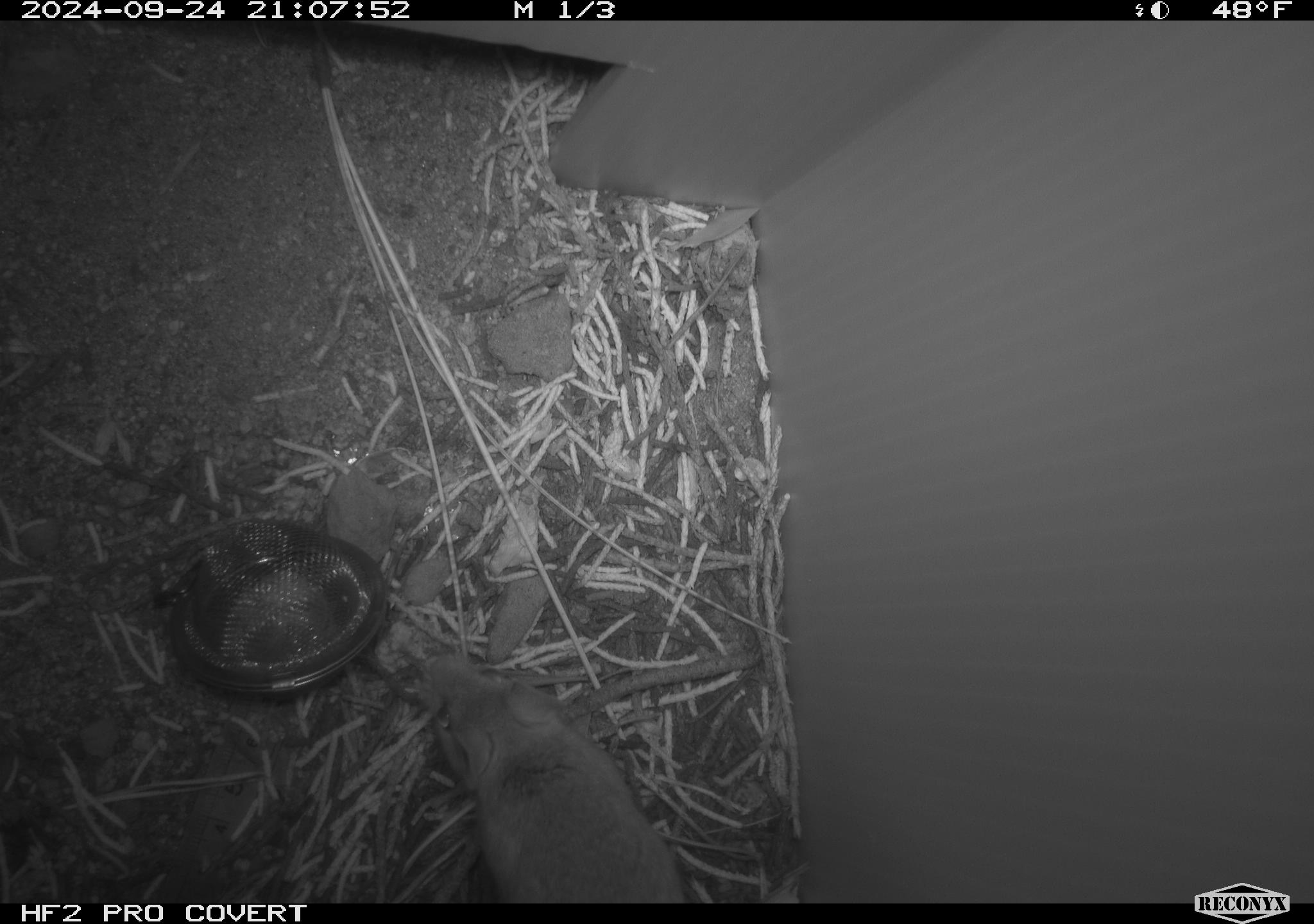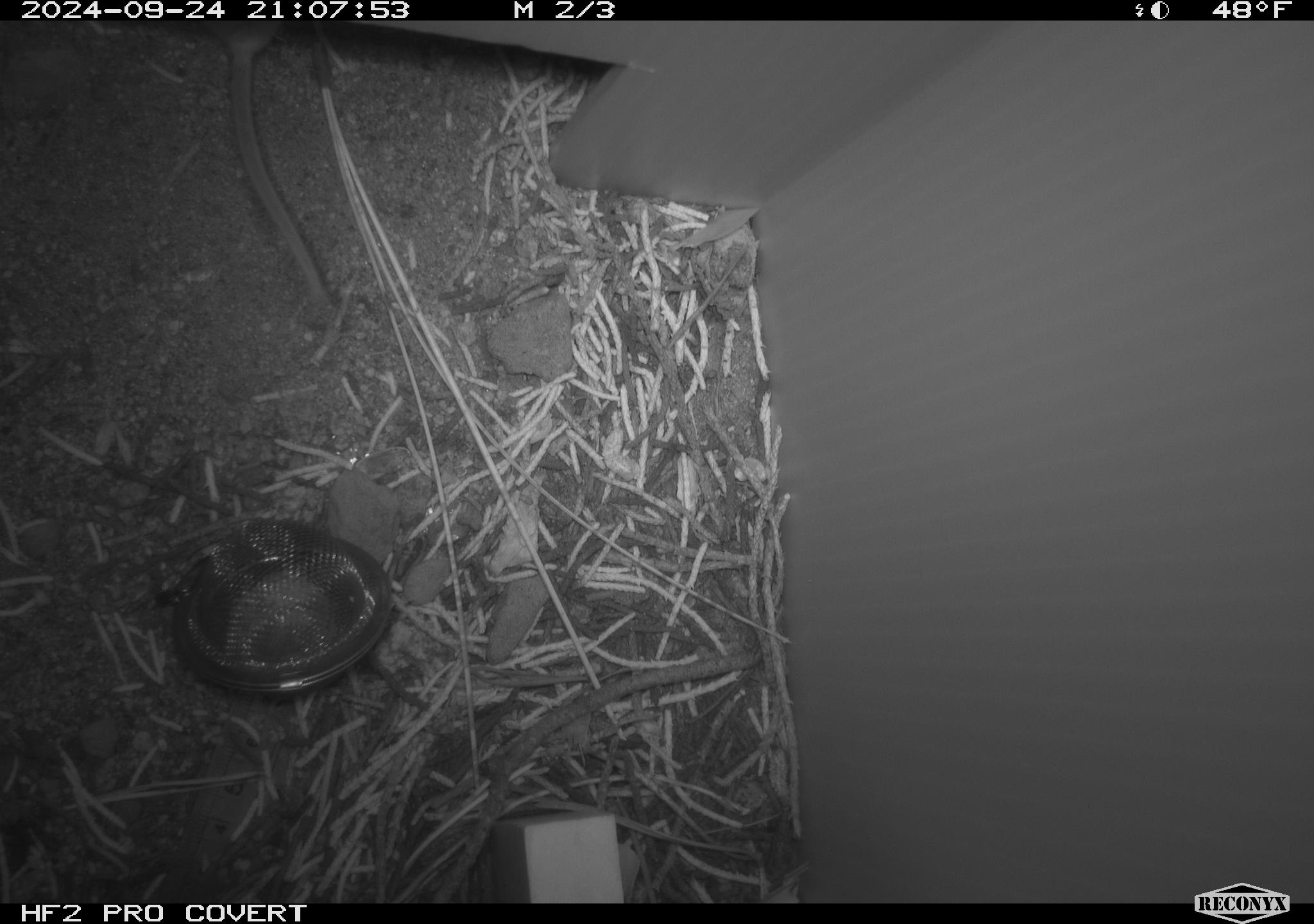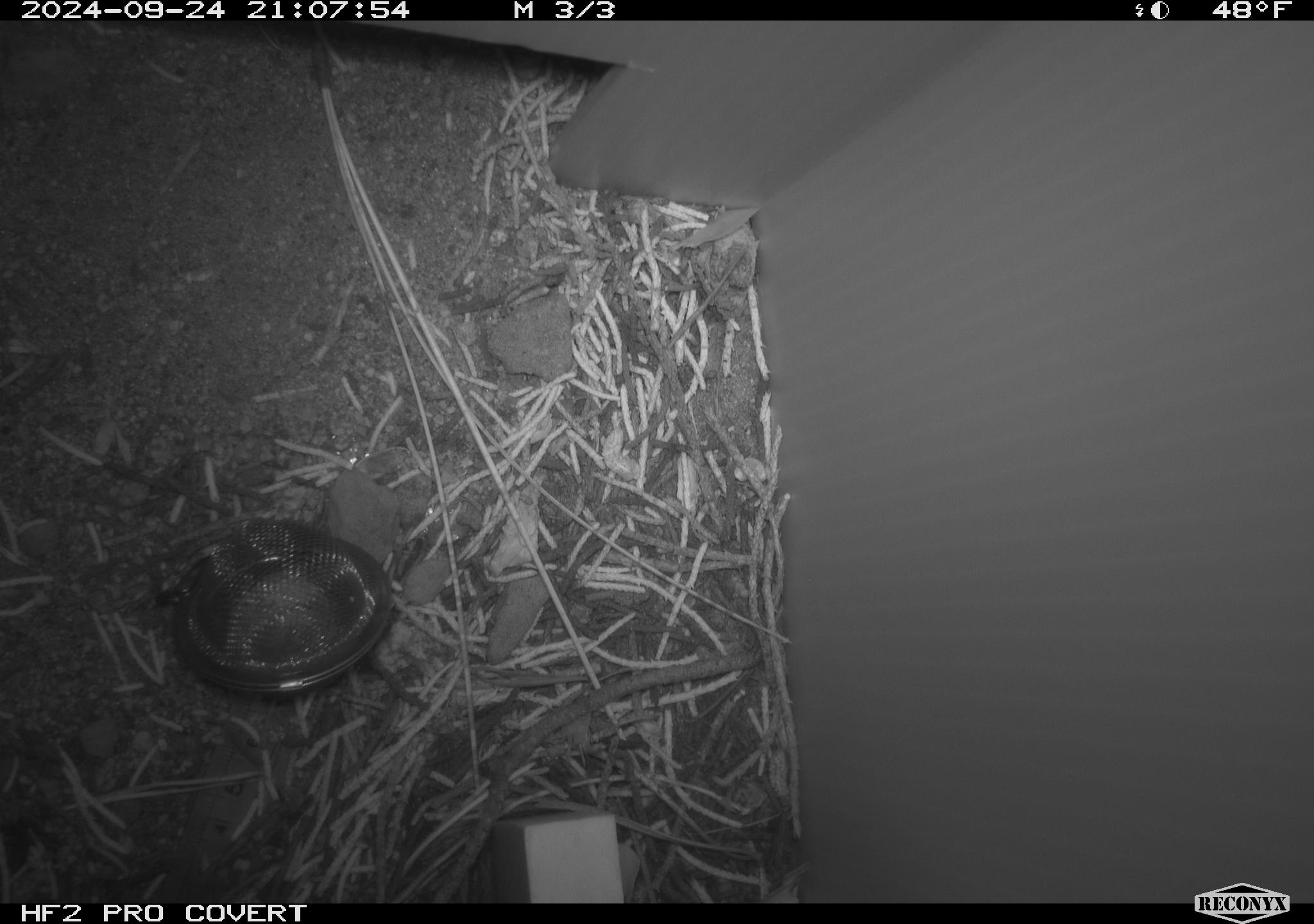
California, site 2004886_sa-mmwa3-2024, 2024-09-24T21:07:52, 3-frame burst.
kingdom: Animalia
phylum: Chordata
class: Mammalia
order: Rodentia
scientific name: Rodentia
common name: mouse species